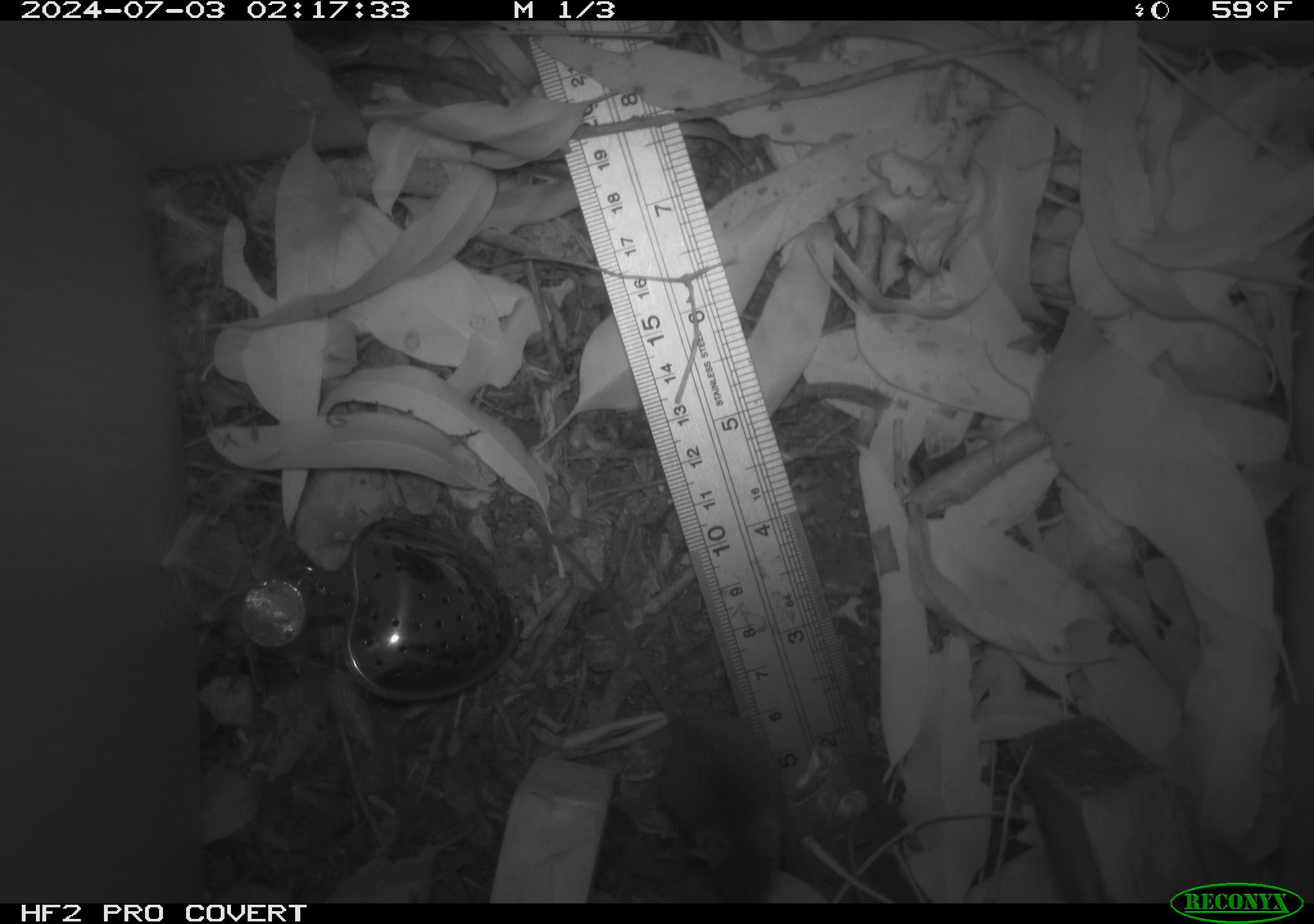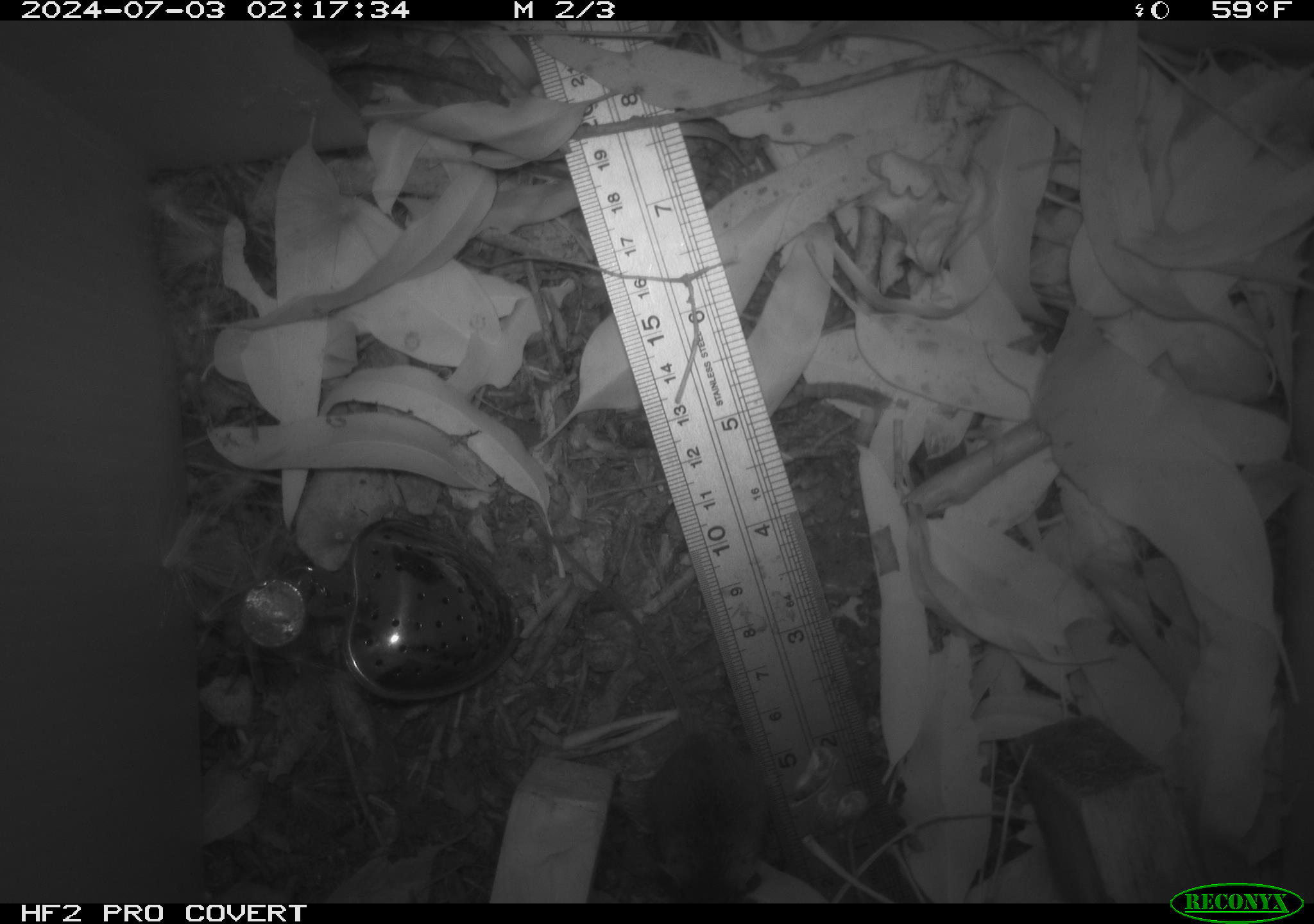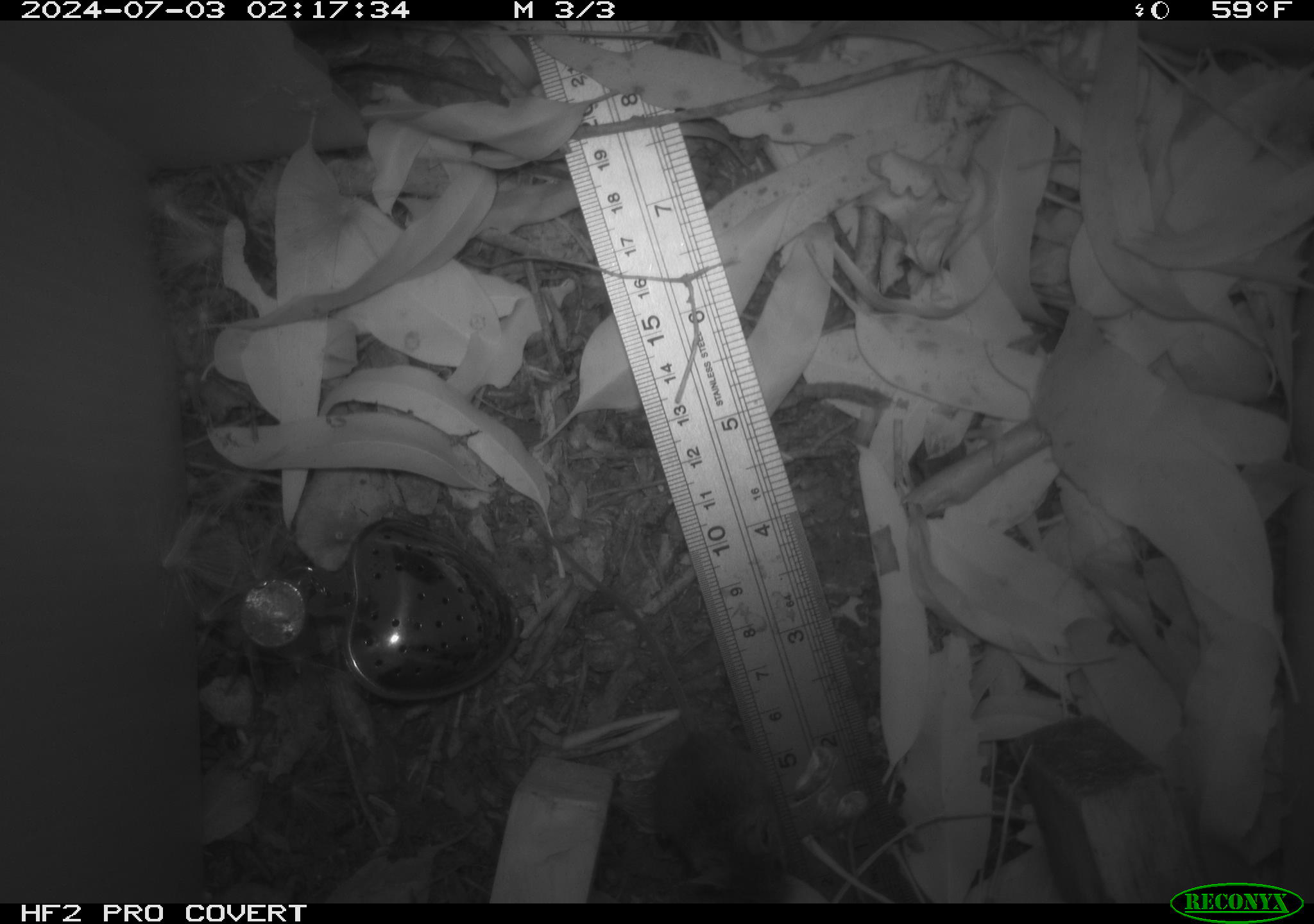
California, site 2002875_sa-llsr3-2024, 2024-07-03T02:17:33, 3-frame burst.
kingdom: Animalia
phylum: Chordata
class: Mammalia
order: Rodentia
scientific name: Rodentia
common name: mouse species